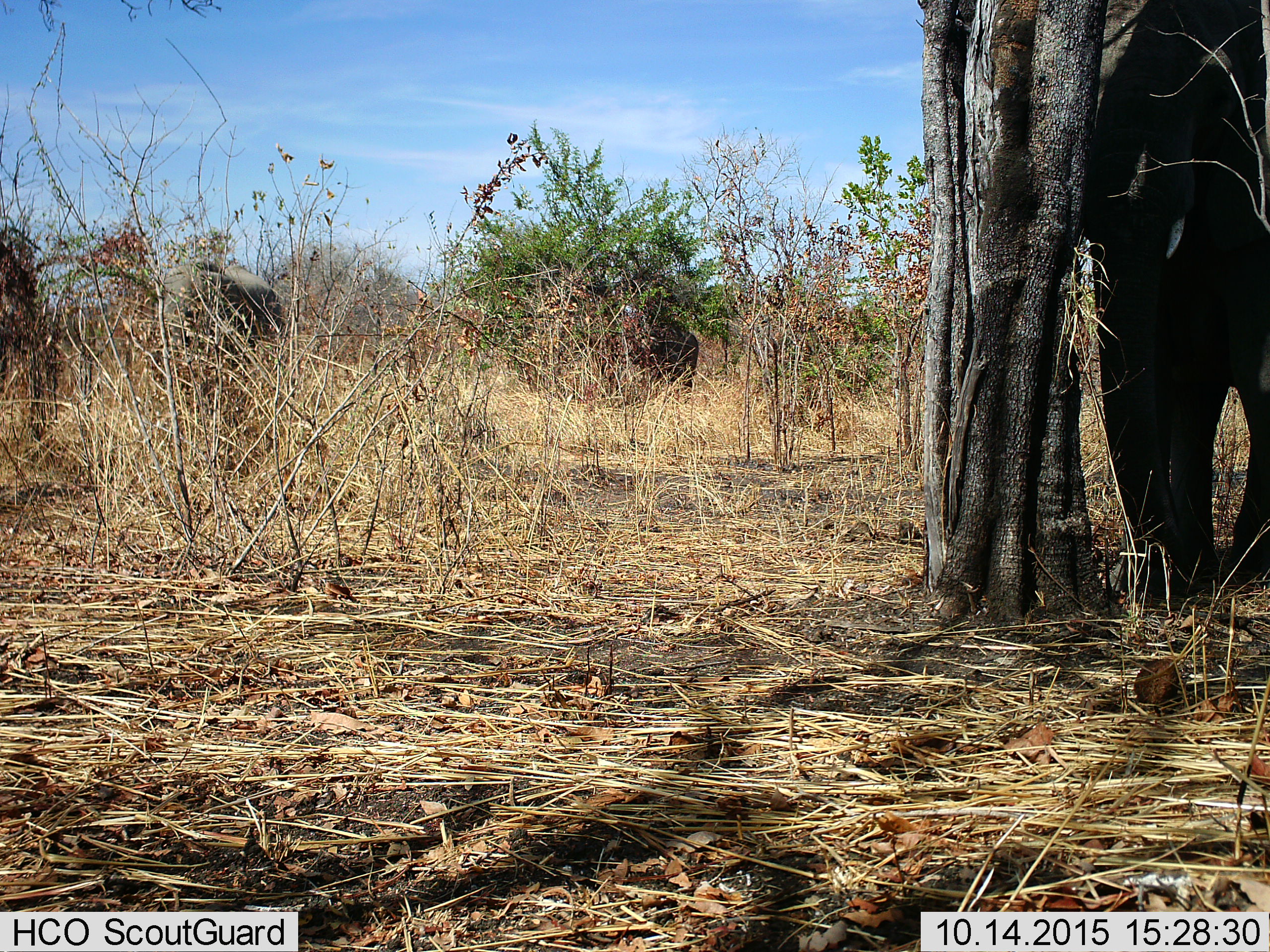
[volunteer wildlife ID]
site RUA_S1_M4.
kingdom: Animalia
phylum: Chordata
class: Mammalia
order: Proboscidea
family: Elephantidae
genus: Loxodonta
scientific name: Loxodonta africana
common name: african bush elephant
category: elephant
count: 3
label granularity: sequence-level